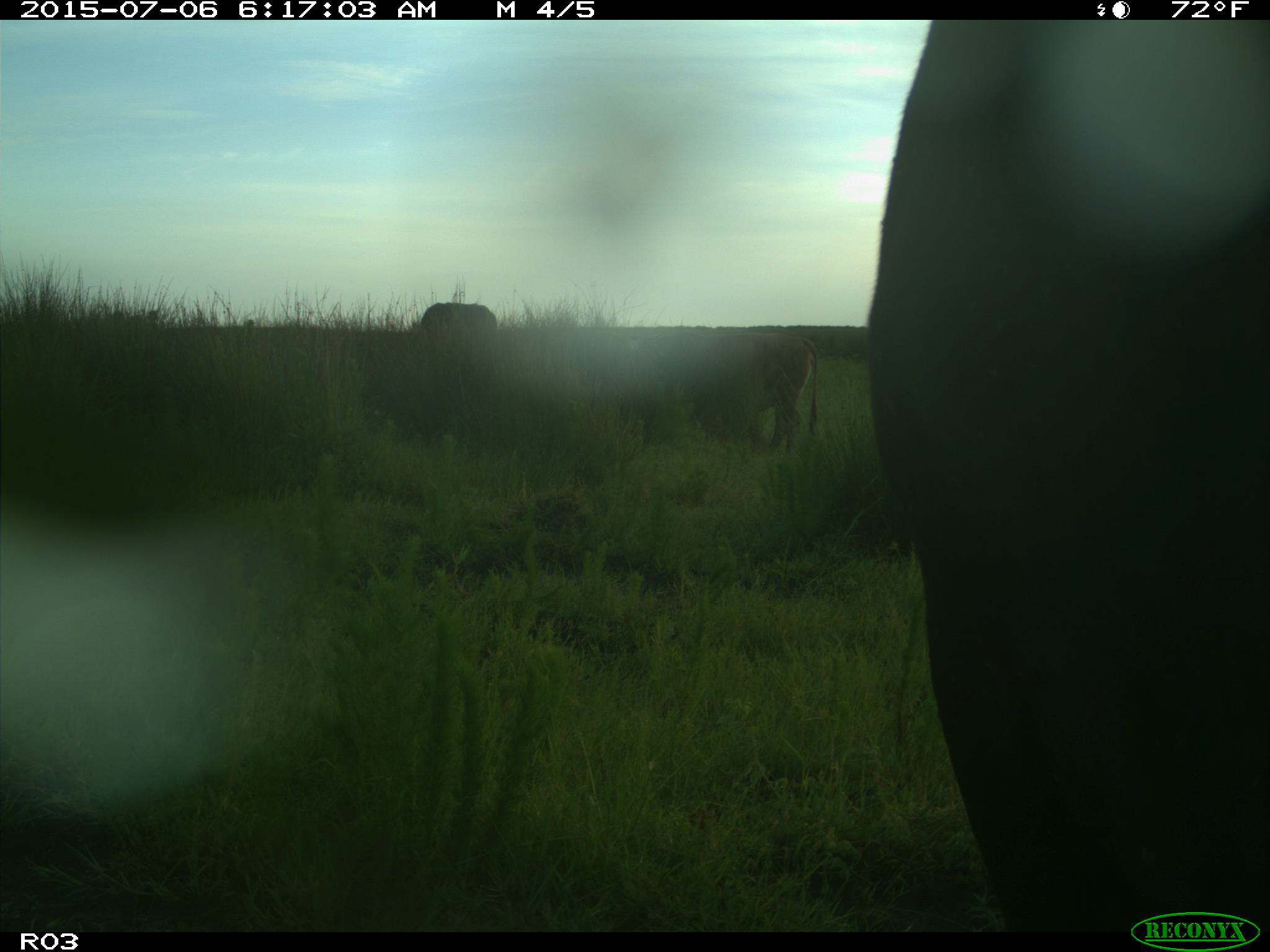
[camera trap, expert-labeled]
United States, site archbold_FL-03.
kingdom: Animalia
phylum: Chordata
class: Mammalia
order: Artiodactyla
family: Bovidae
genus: Bos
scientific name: Bos taurus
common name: domestic cow